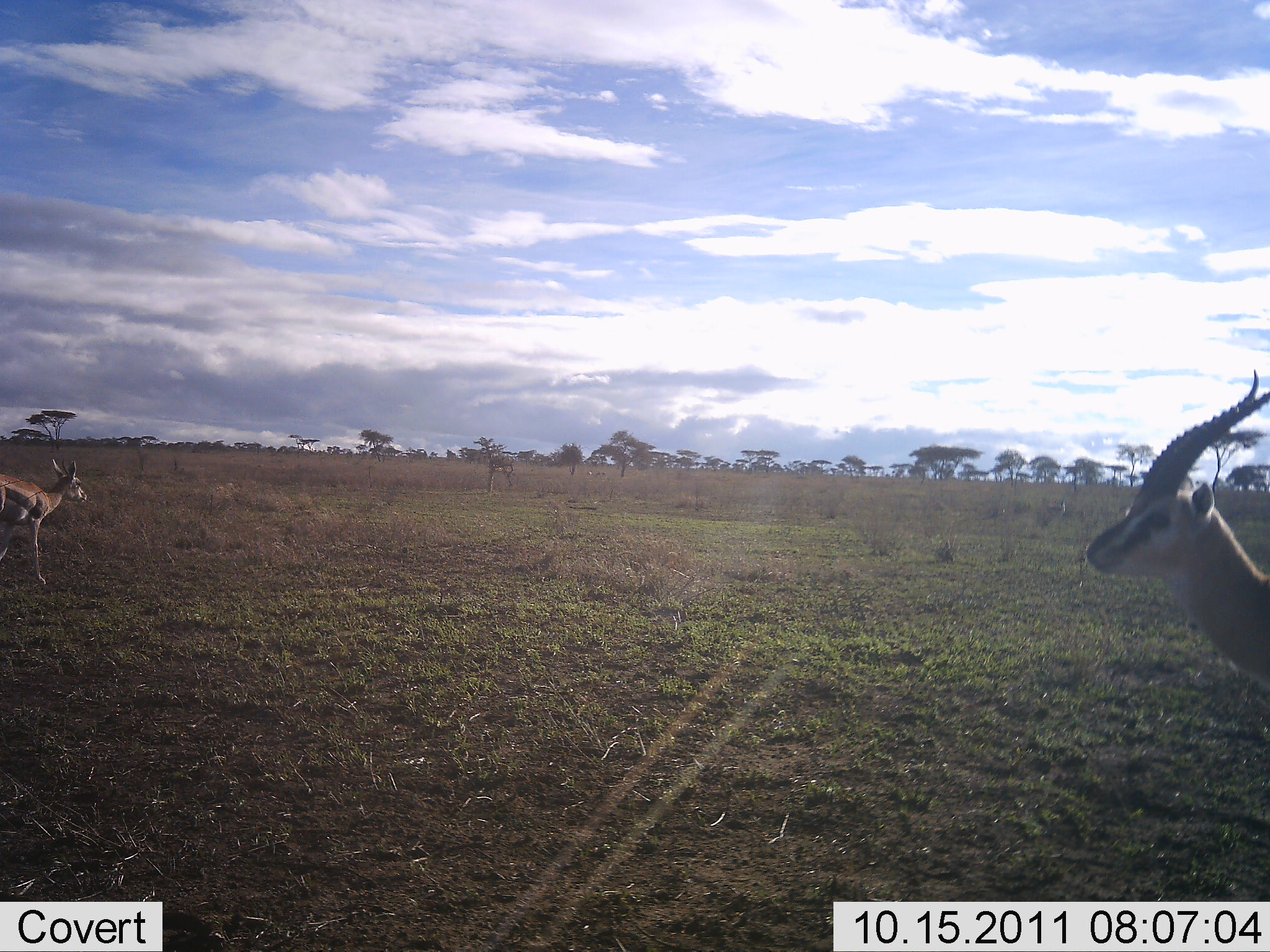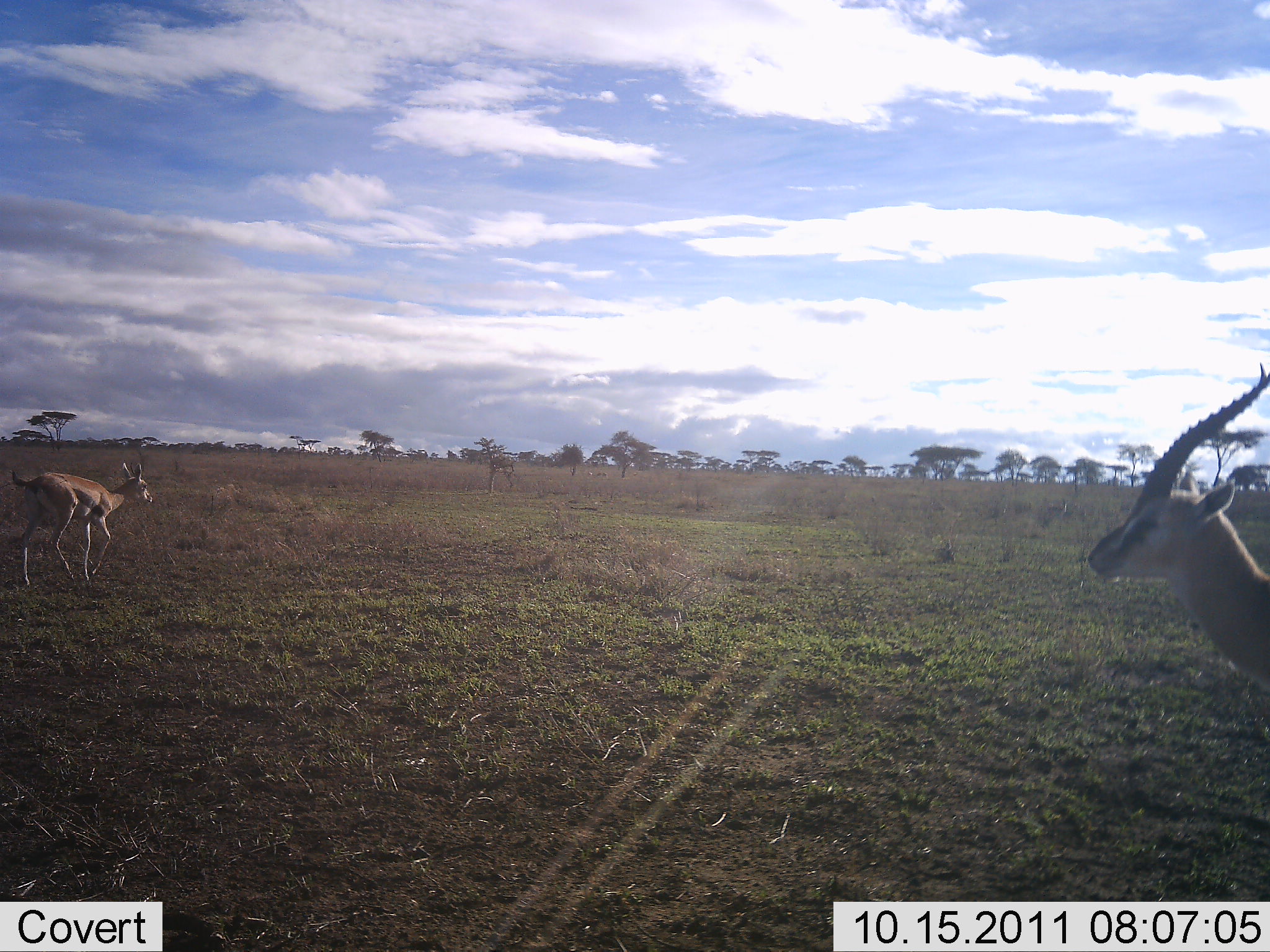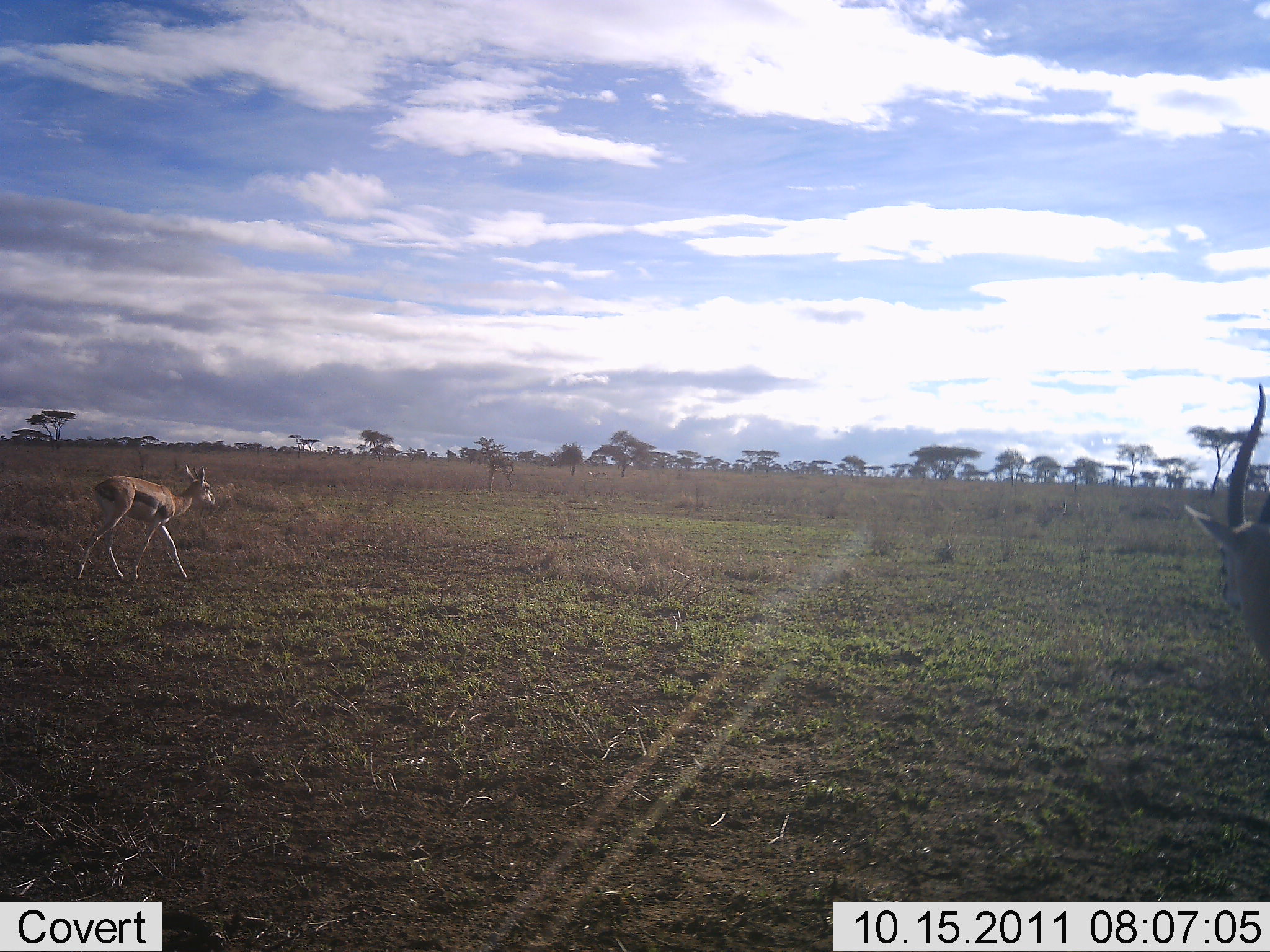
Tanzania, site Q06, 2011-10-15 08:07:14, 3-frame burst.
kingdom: Animalia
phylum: Chordata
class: Mammalia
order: Artiodactyla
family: Bovidae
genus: Eudorcas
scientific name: Eudorcas thomsonii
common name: thomson's gazelle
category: gazellethomsons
Gazellethomsons (thomson's gazelle) (Eudorcas thomsonii), count 2. Behavior (volunteer vote fractions): standing 73%, resting 0%, moving 73%, interacting 0%. Young present (vote fraction): 18%. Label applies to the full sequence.